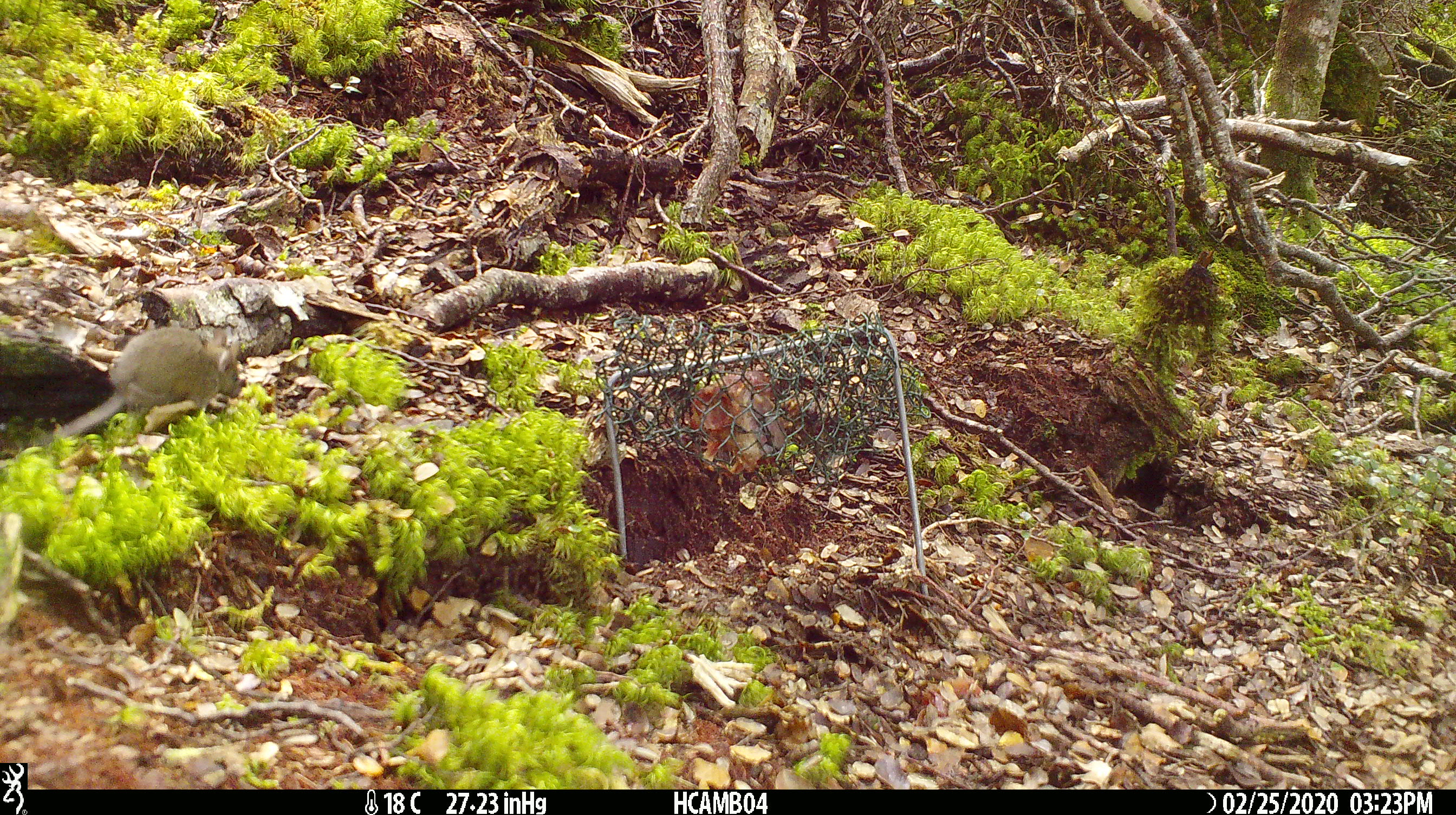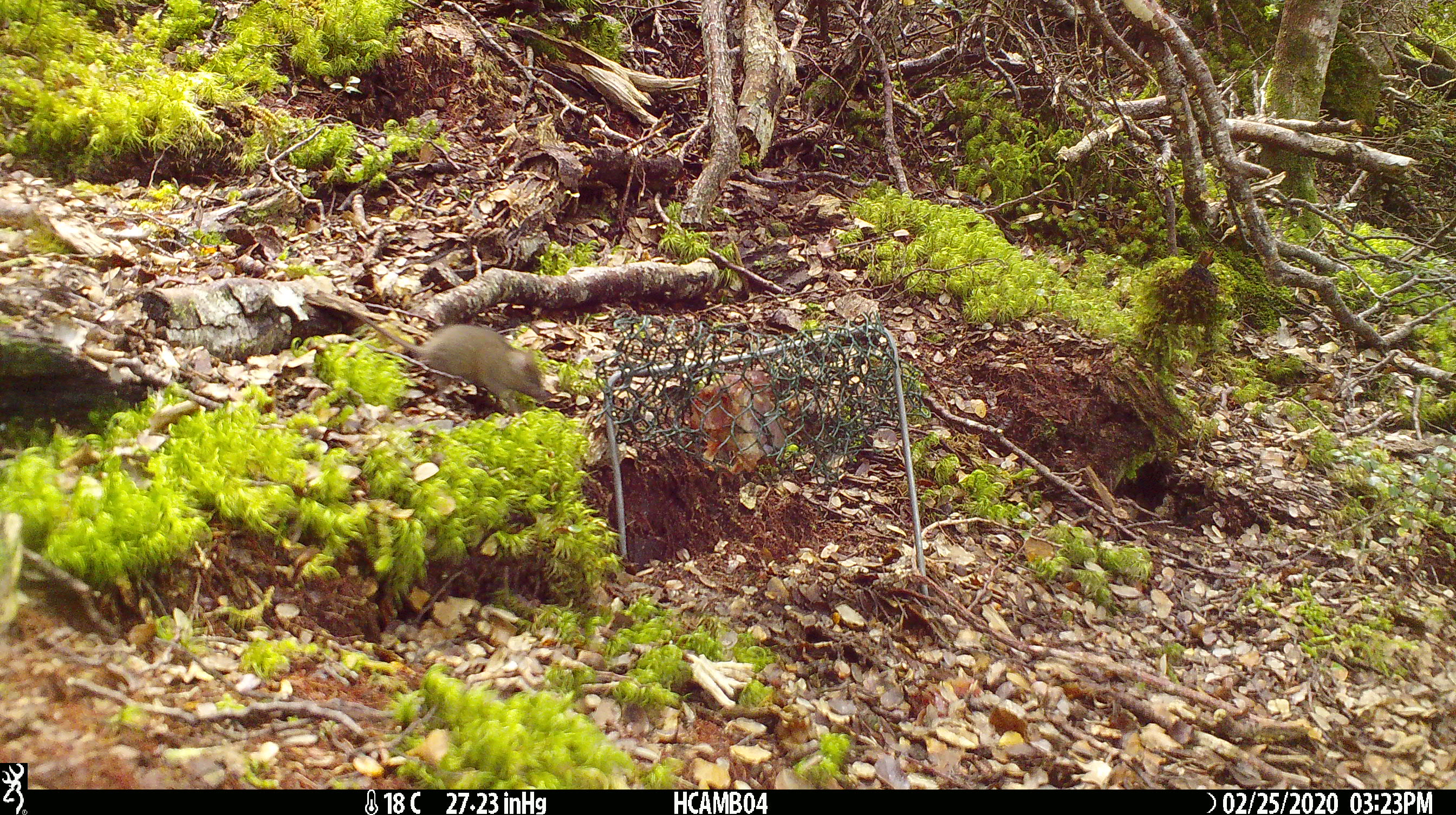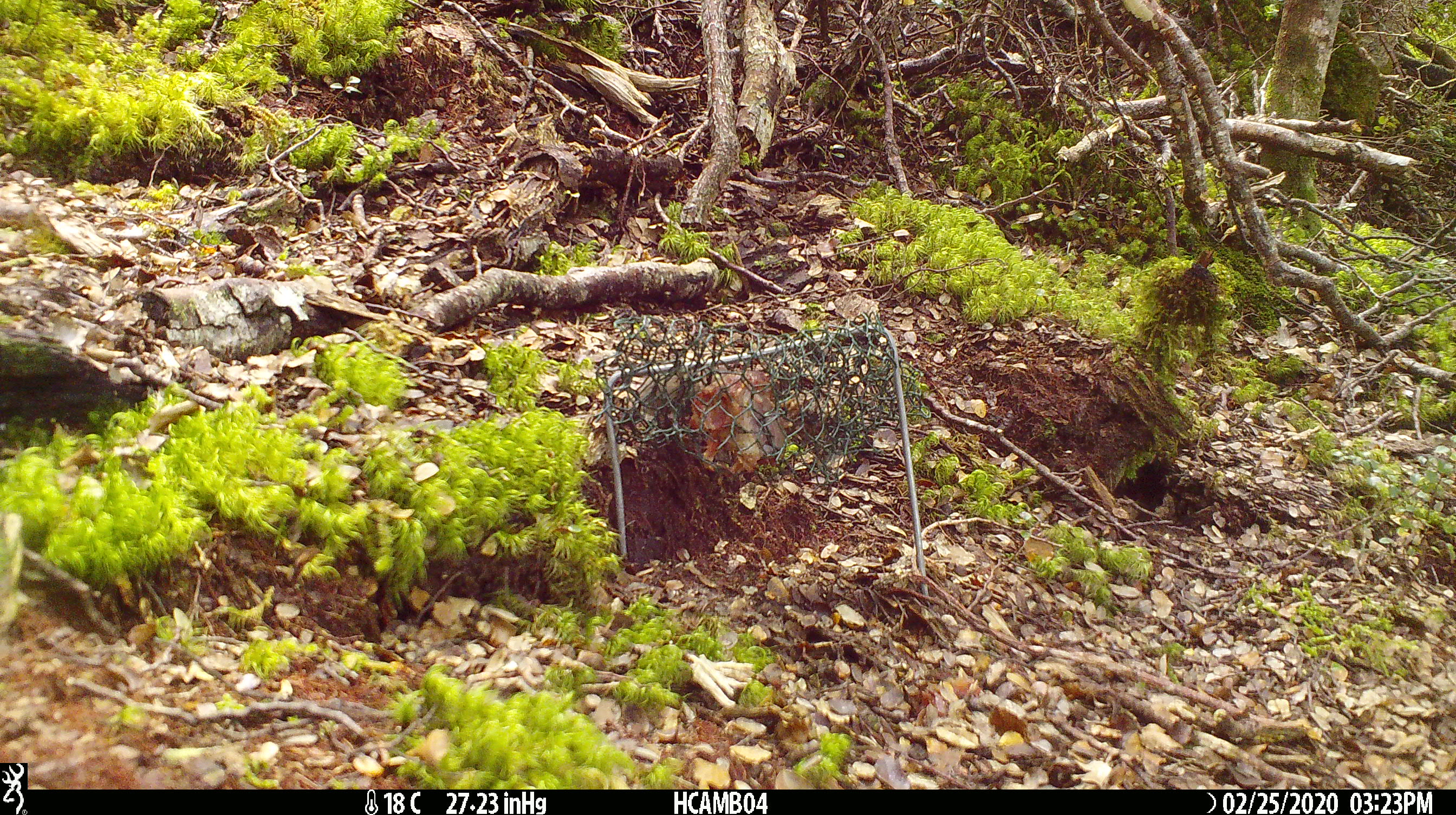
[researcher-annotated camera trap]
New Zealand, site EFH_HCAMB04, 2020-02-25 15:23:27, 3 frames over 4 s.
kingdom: Animalia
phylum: Chordata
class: Mammalia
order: Rodentia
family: Muridae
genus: Mus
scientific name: Mus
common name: mouse